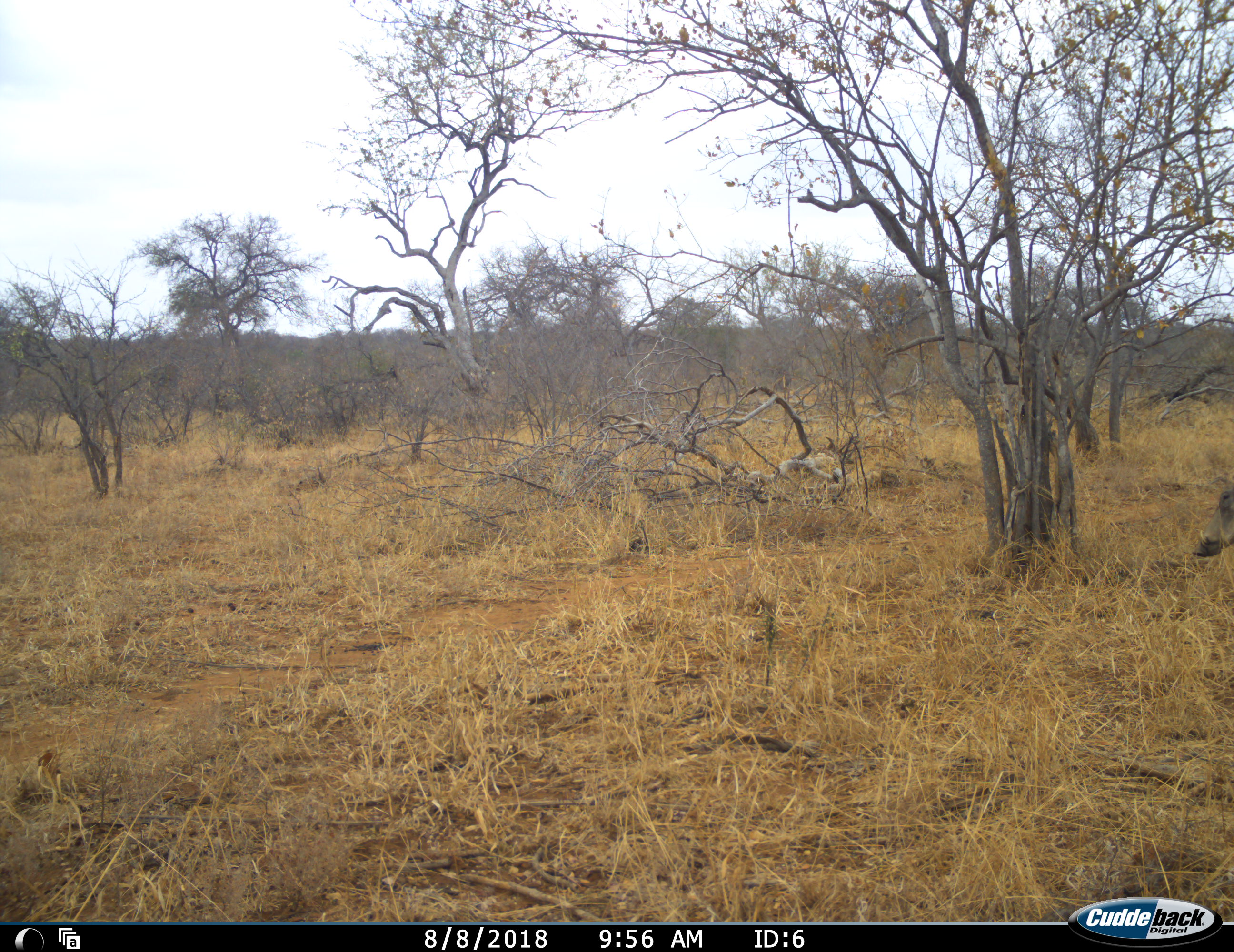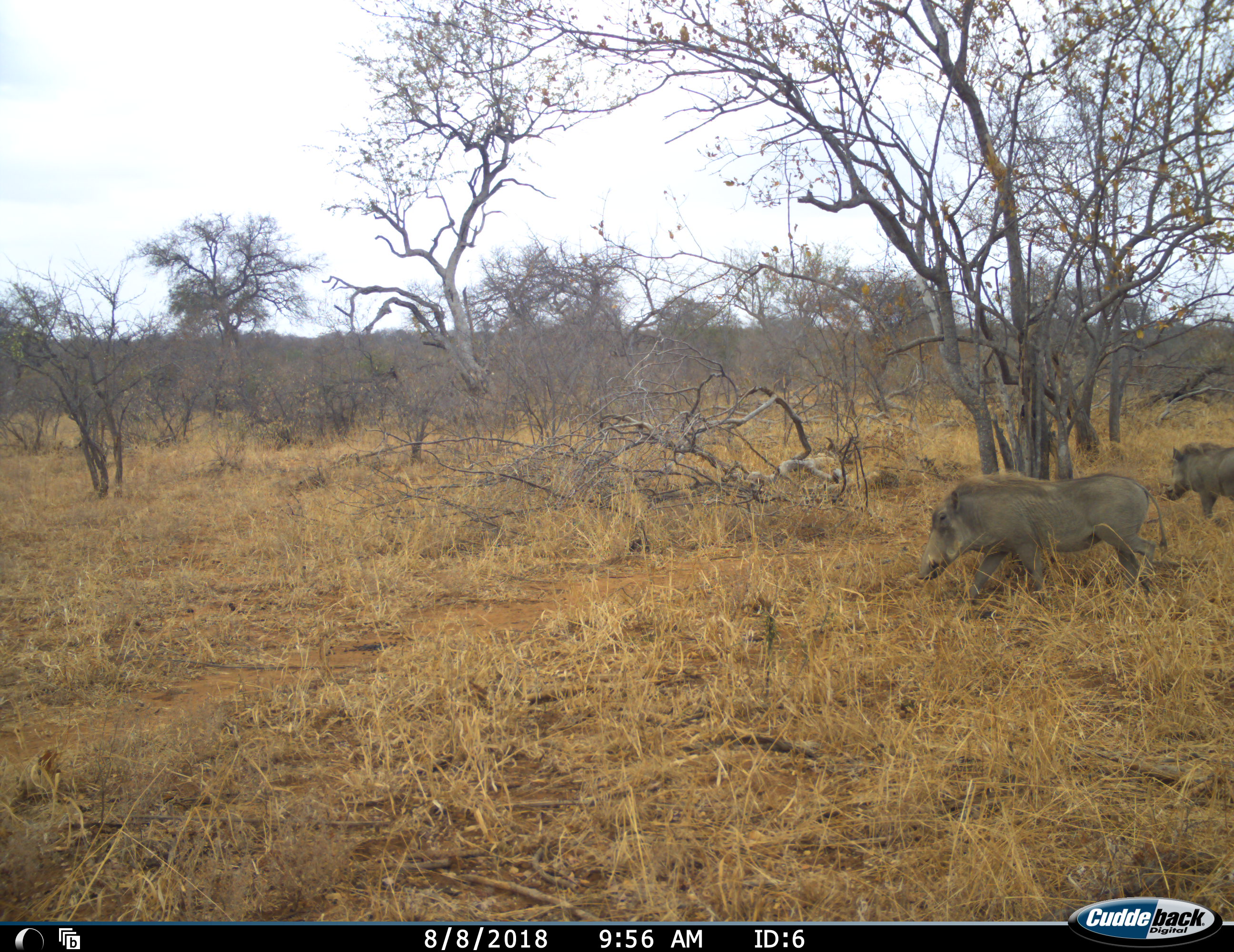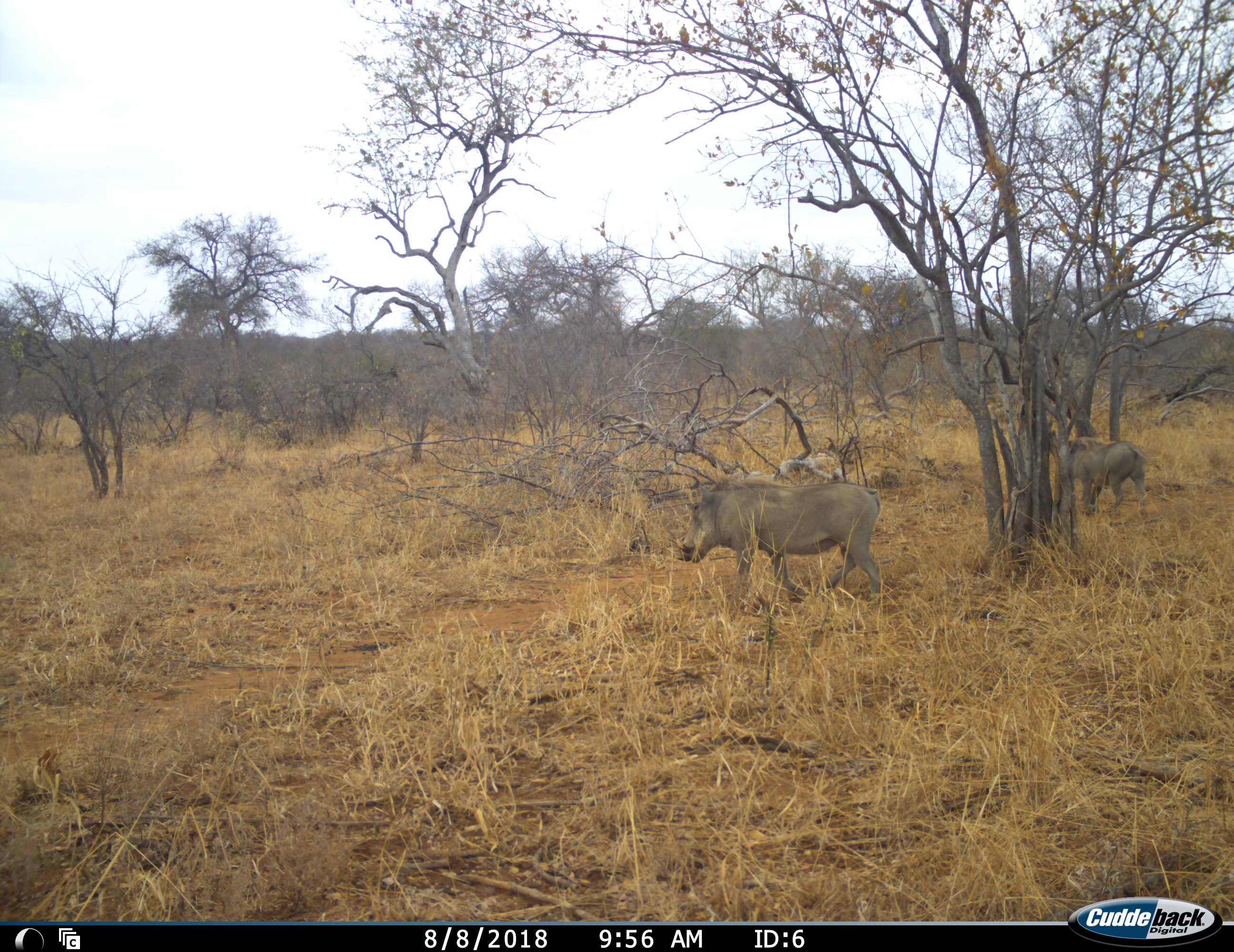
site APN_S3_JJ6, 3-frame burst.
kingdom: Animalia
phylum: Chordata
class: Mammalia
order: Artiodactyla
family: Suidae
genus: Phacochoerus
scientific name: Phacochoerus africanus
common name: warthog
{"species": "warthog (Phacochoerus africanus)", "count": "2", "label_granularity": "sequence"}